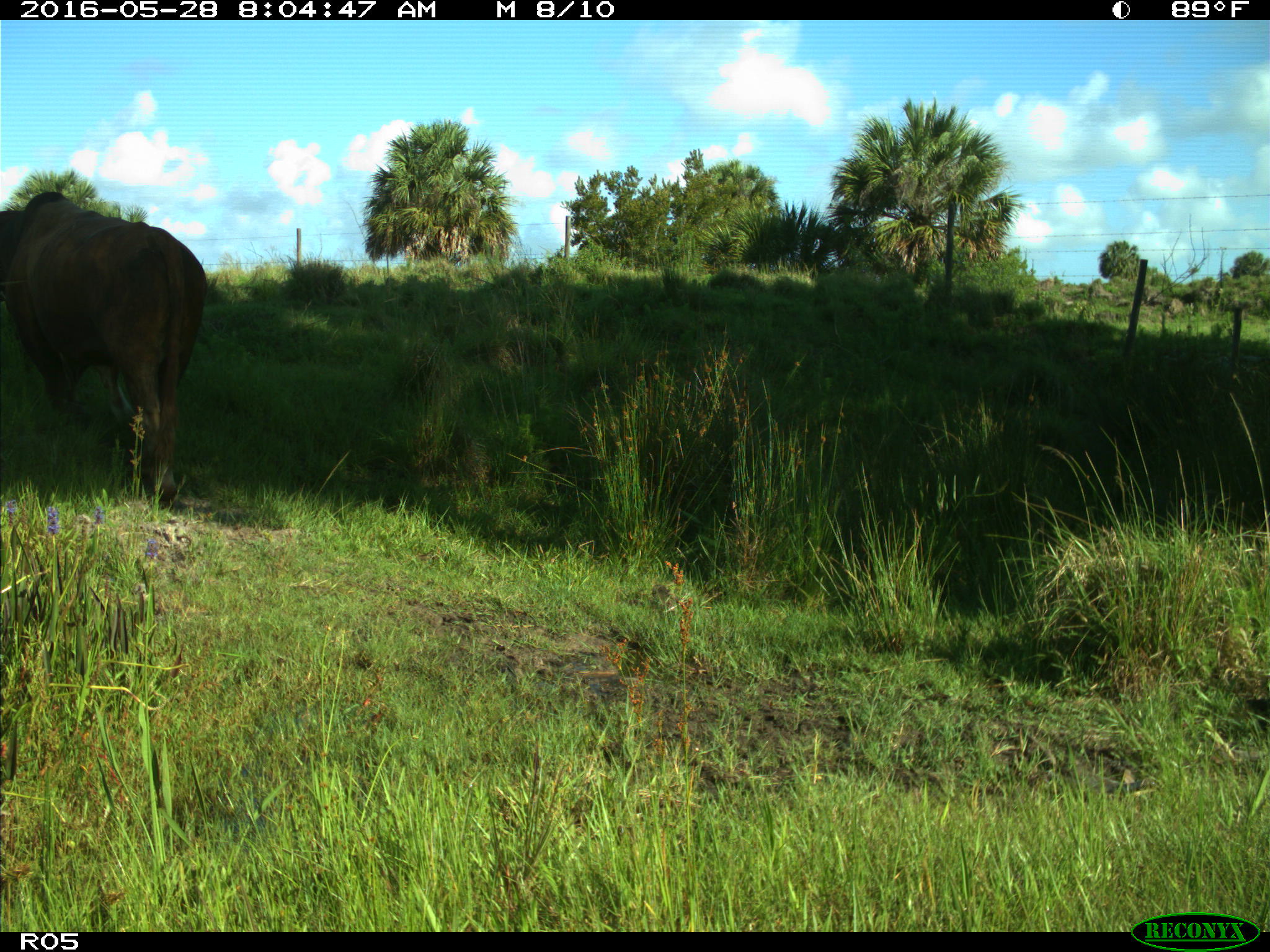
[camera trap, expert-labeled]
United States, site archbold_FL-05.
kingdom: Animalia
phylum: Chordata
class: Mammalia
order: Artiodactyla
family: Bovidae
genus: Bos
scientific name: Bos taurus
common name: domestic cow